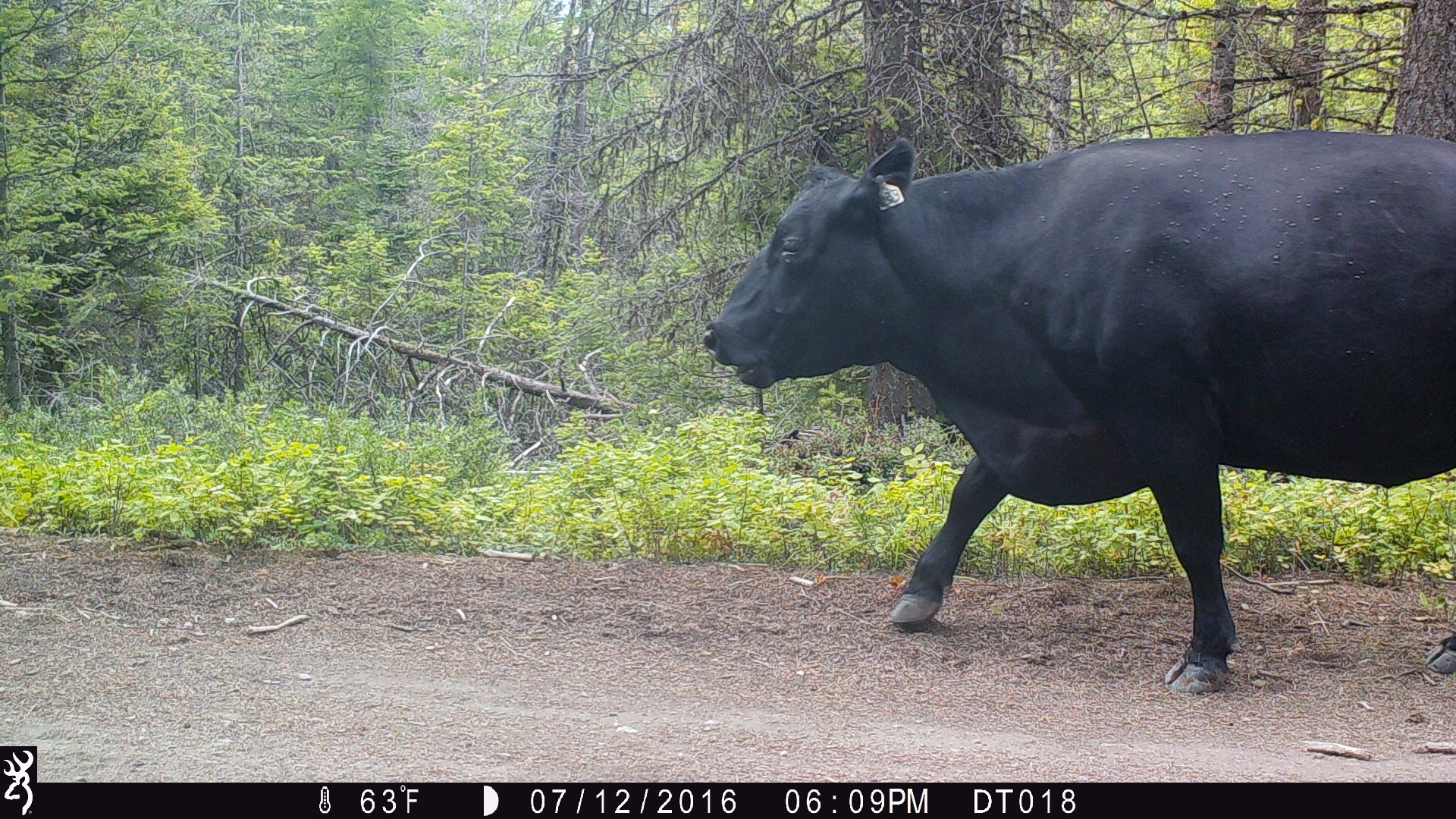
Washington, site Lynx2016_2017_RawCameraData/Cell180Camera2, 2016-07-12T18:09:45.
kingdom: Animalia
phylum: Chordata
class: Mammalia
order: Artiodactyla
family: Bovidae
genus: Bos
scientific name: Bos taurus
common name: domestic cattle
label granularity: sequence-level